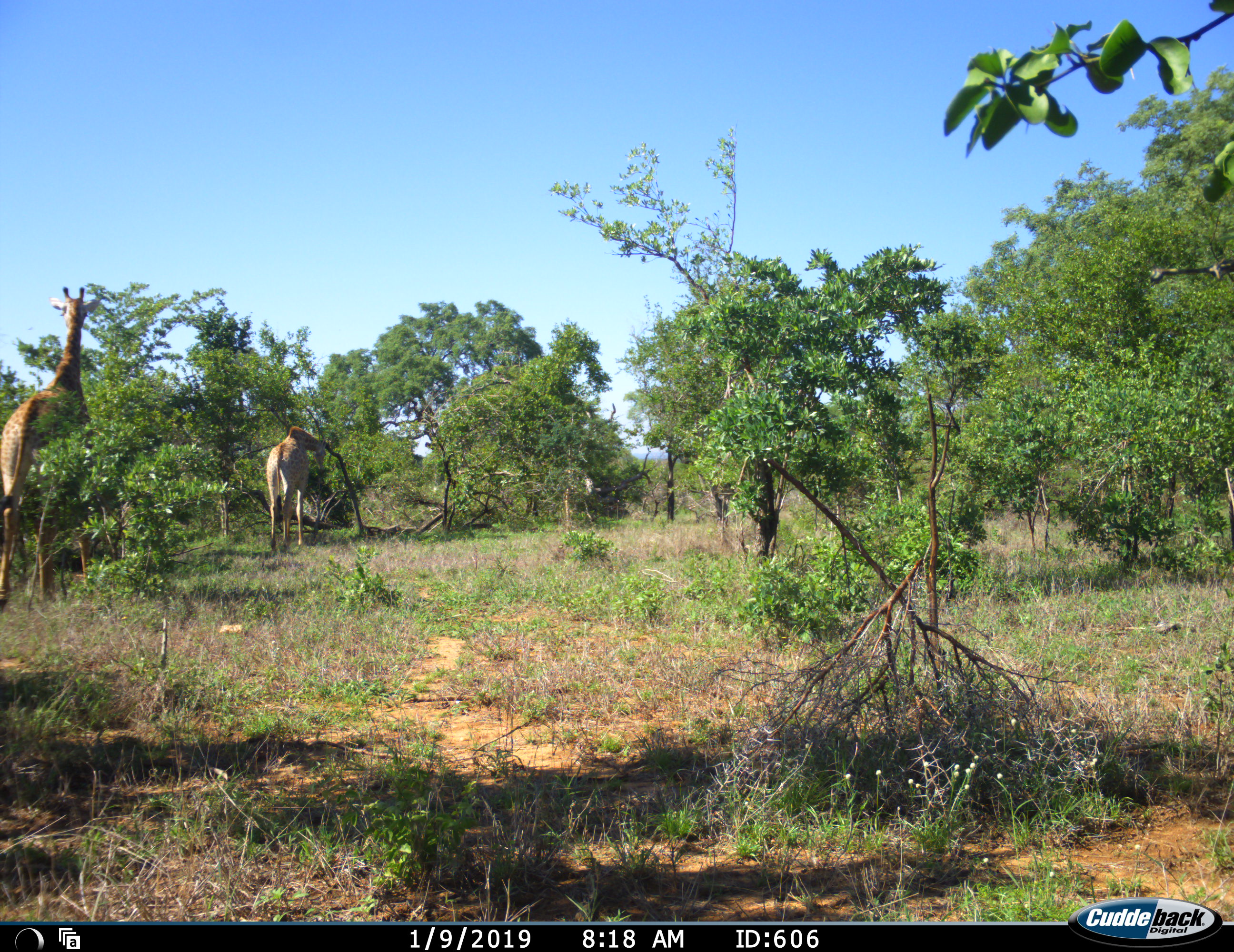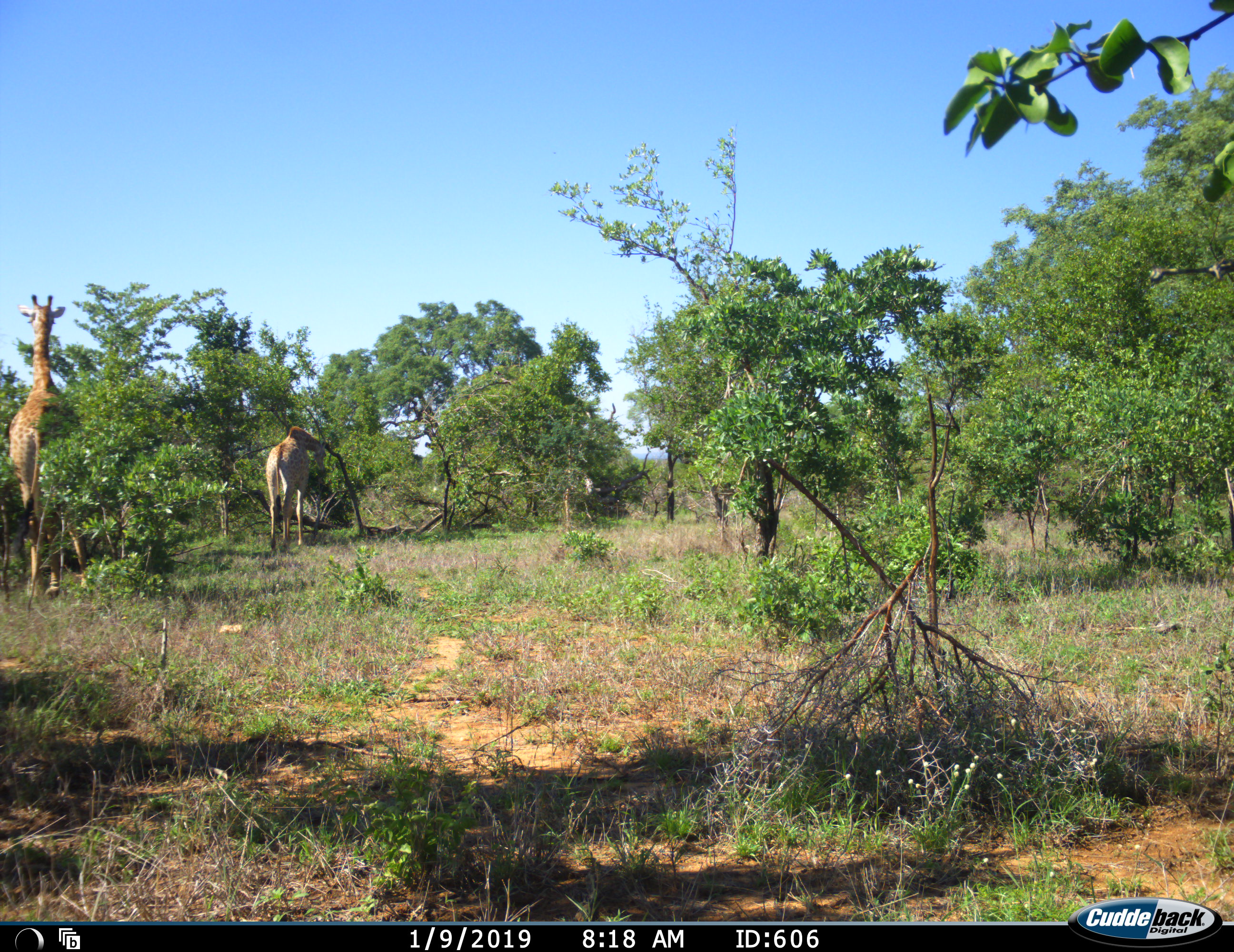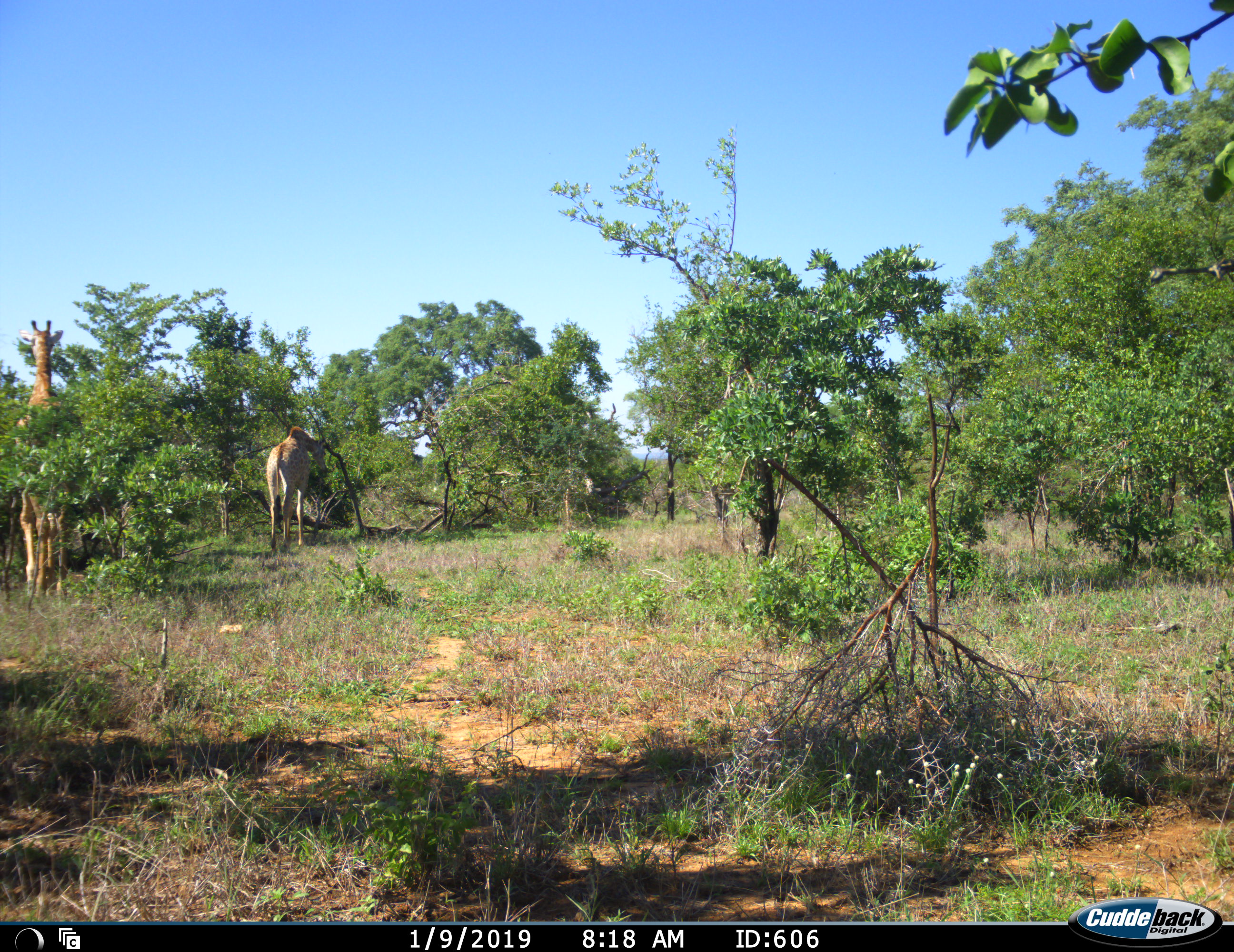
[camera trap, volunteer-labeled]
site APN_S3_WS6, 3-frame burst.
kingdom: Animalia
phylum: Chordata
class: Mammalia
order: Artiodactyla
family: Giraffidae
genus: Giraffa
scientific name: Giraffa camelopardalis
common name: giraffe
Giraffe (Giraffa camelopardalis), count 2. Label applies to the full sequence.